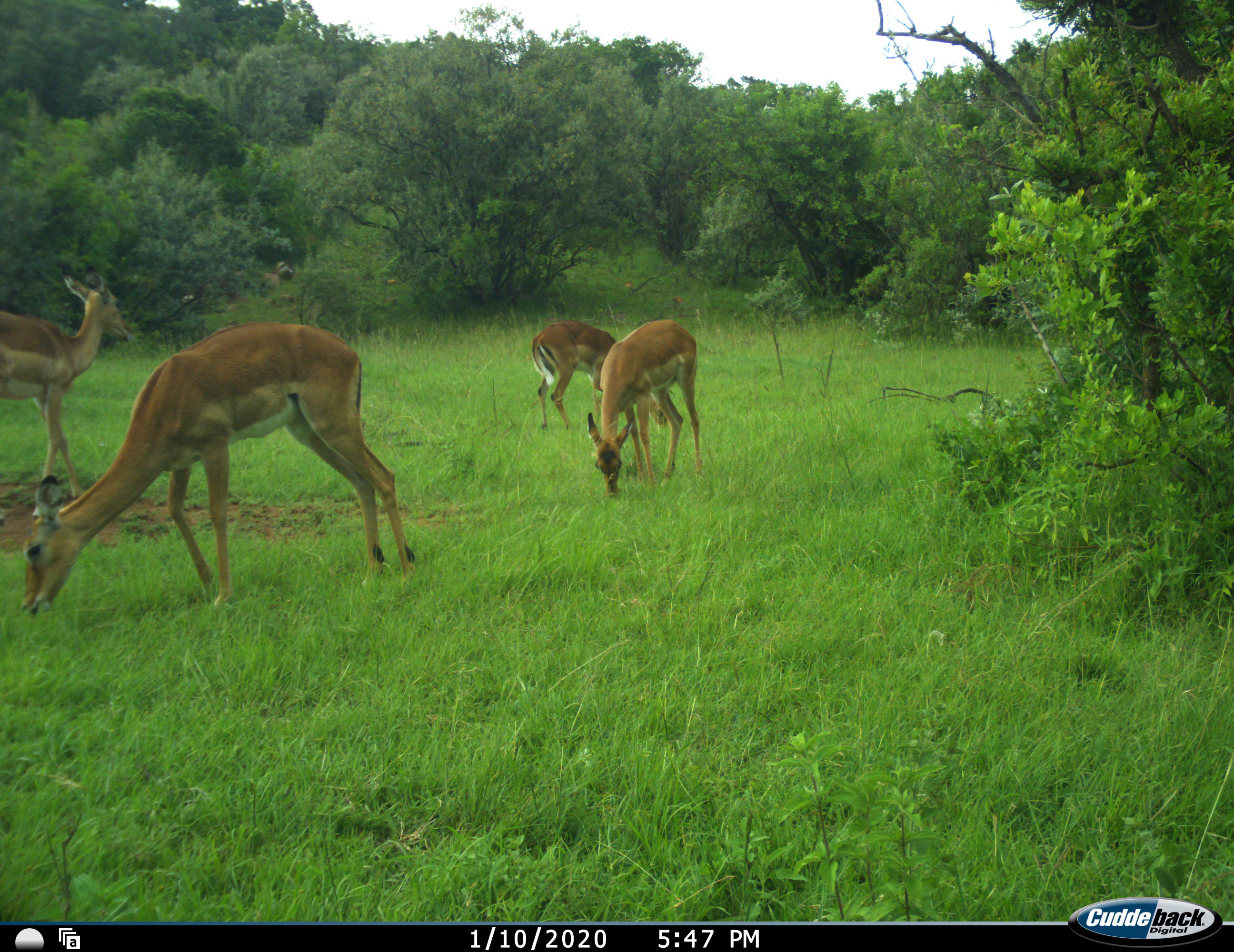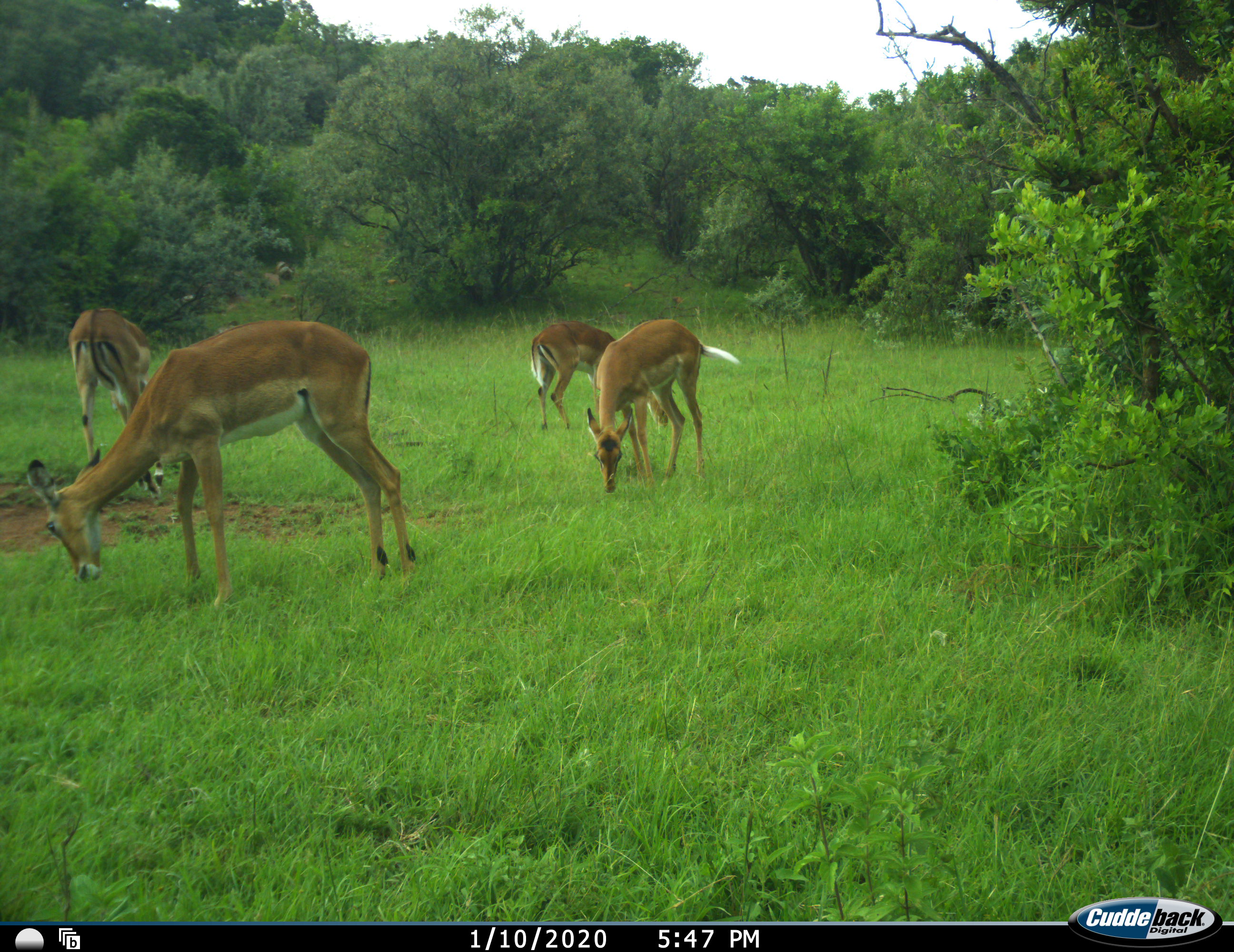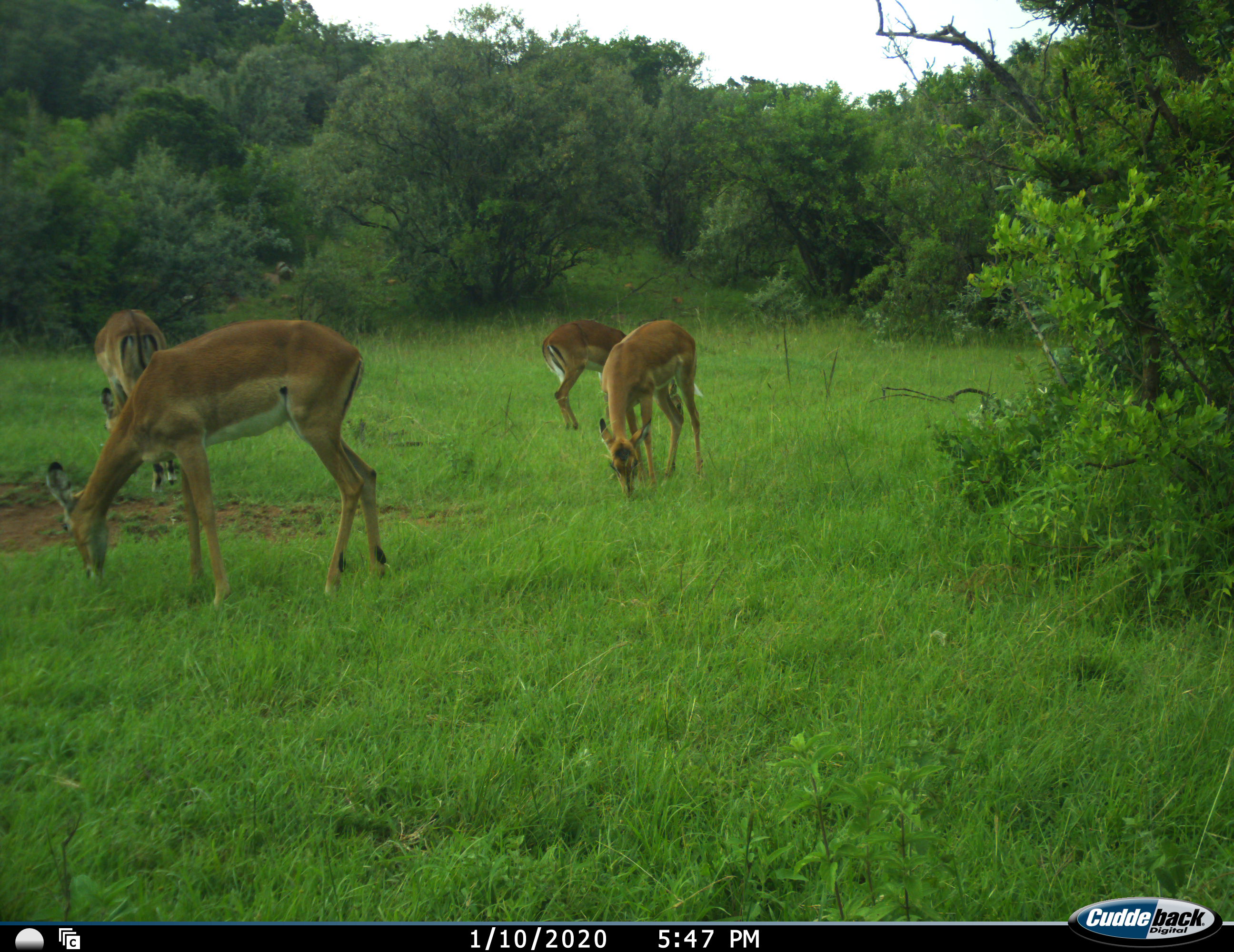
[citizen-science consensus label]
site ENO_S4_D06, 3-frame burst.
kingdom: Animalia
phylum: Chordata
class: Mammalia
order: Artiodactyla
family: Bovidae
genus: Aepyceros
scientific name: Aepyceros melampus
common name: impala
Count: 4.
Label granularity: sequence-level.